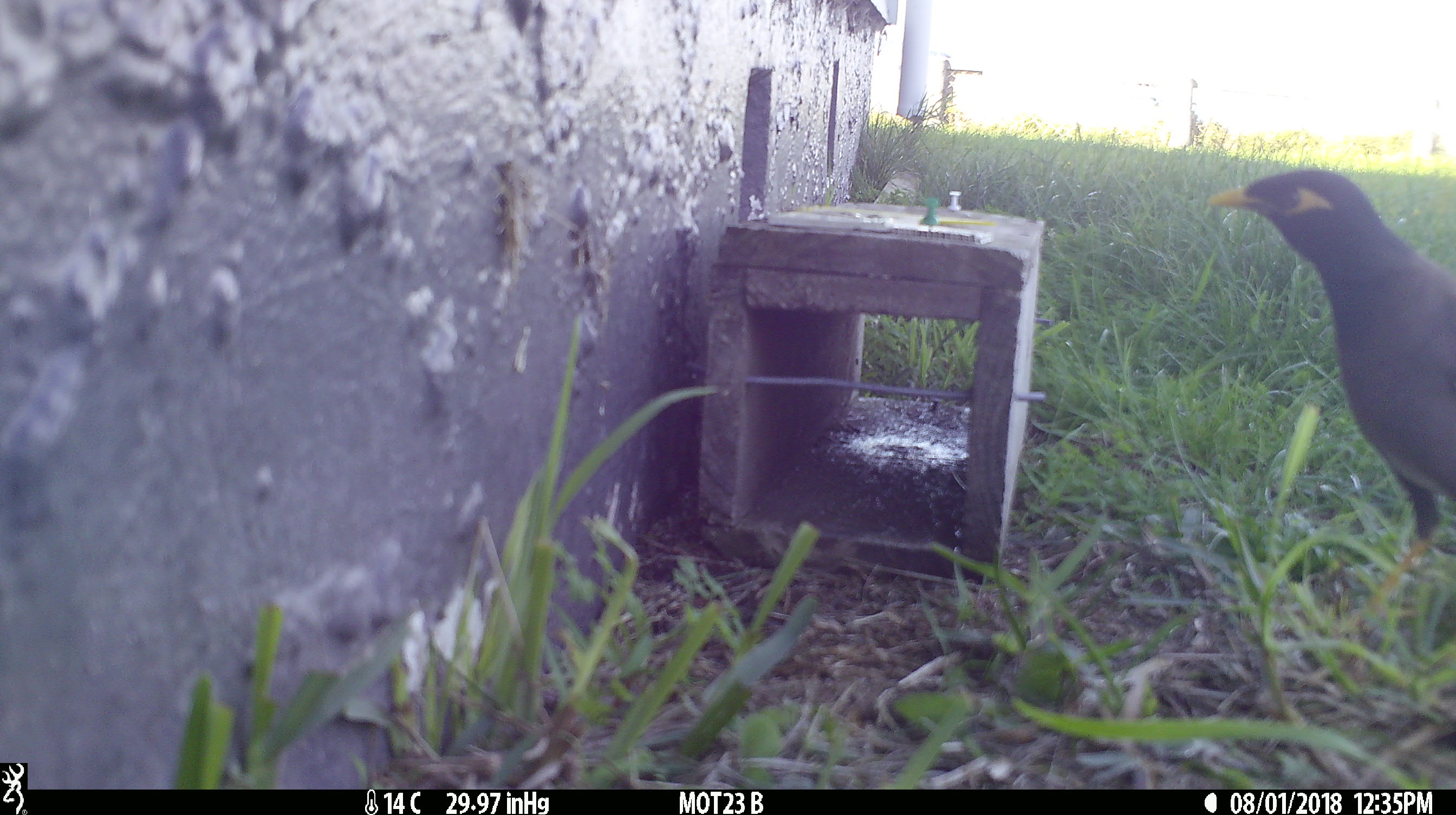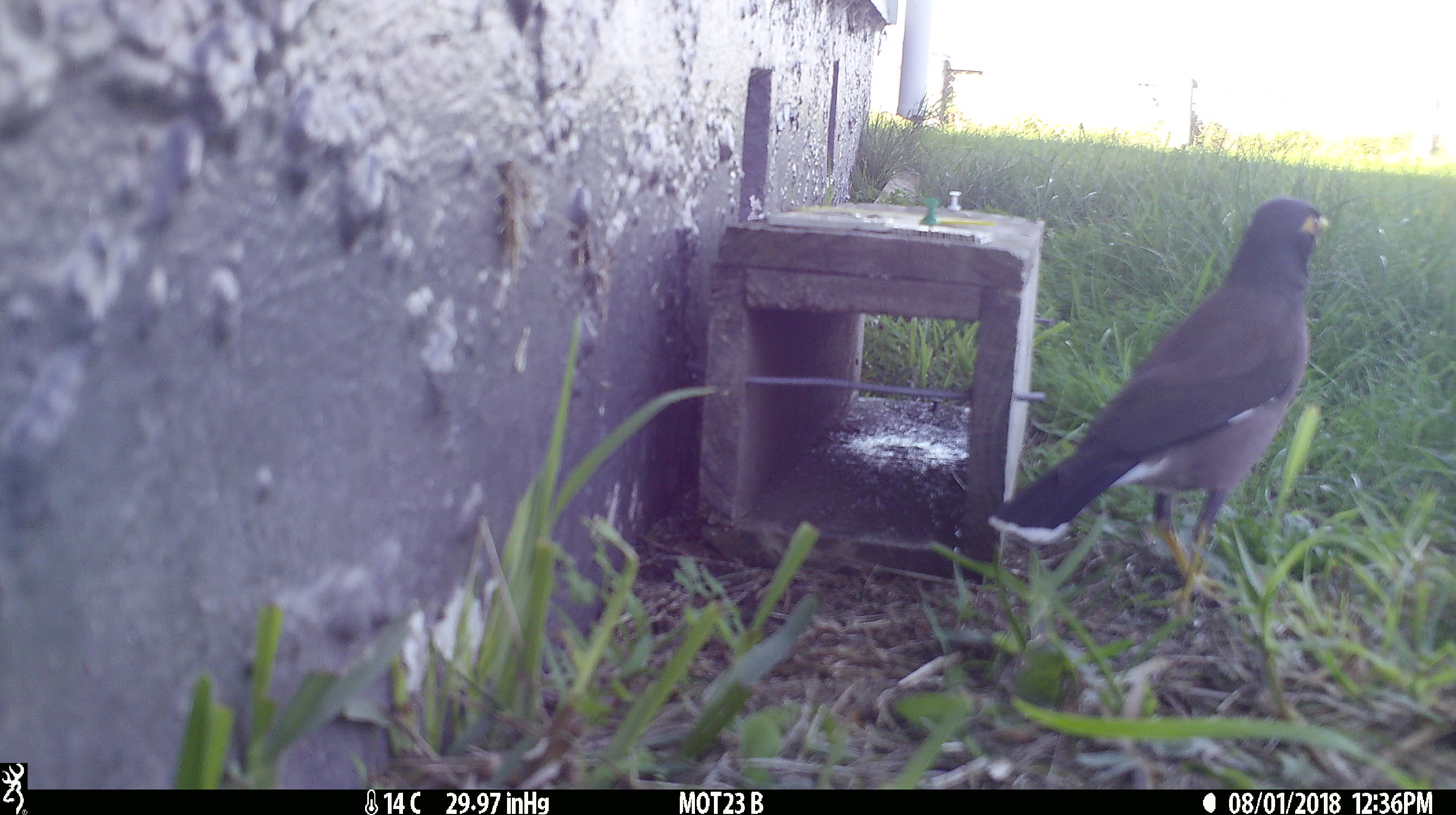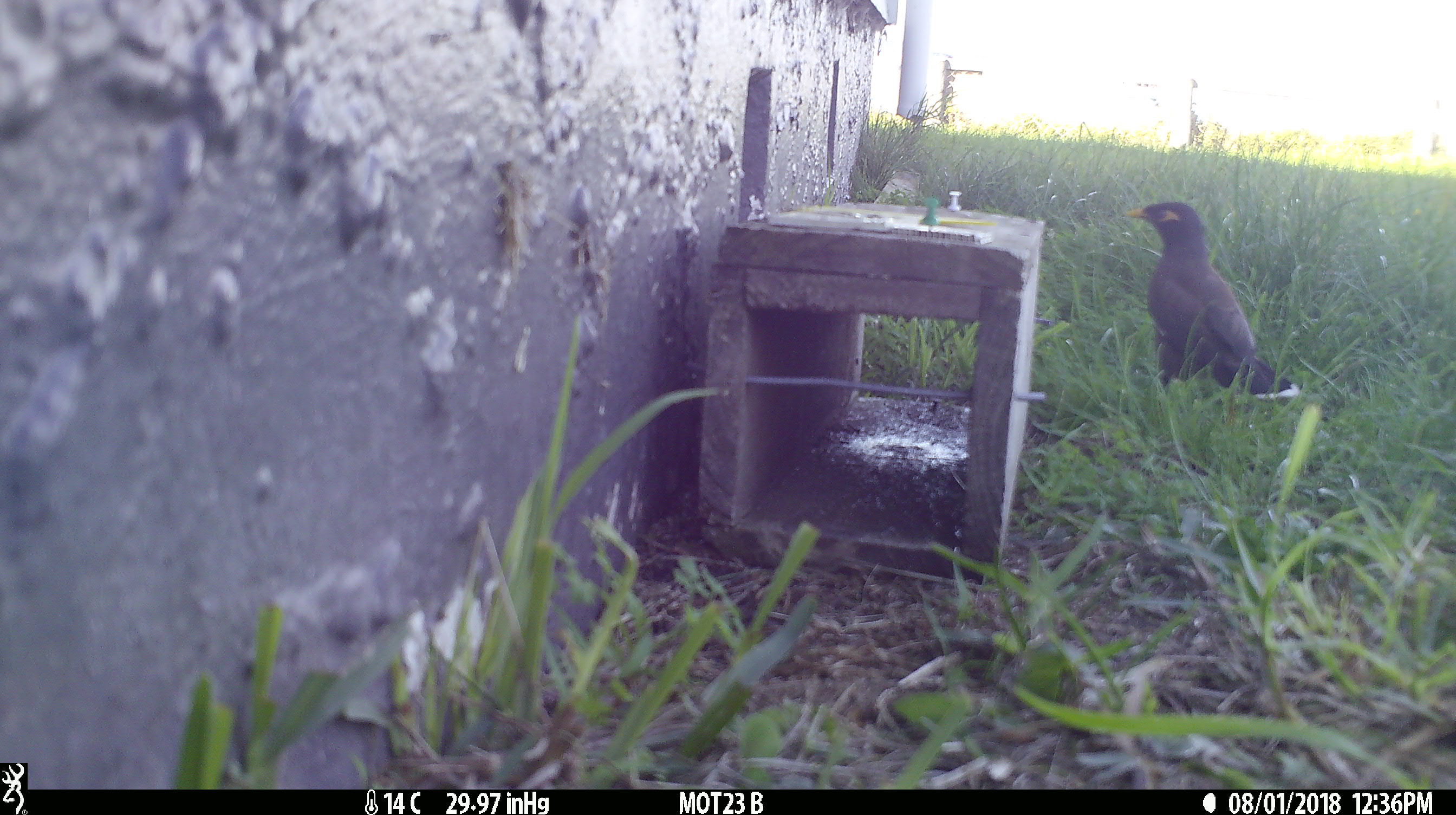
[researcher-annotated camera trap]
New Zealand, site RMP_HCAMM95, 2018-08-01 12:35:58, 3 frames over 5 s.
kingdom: Animalia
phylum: Chordata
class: Aves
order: Passeriformes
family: Sturnidae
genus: Acridotheres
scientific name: Acridotheres tristis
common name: common myna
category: myna